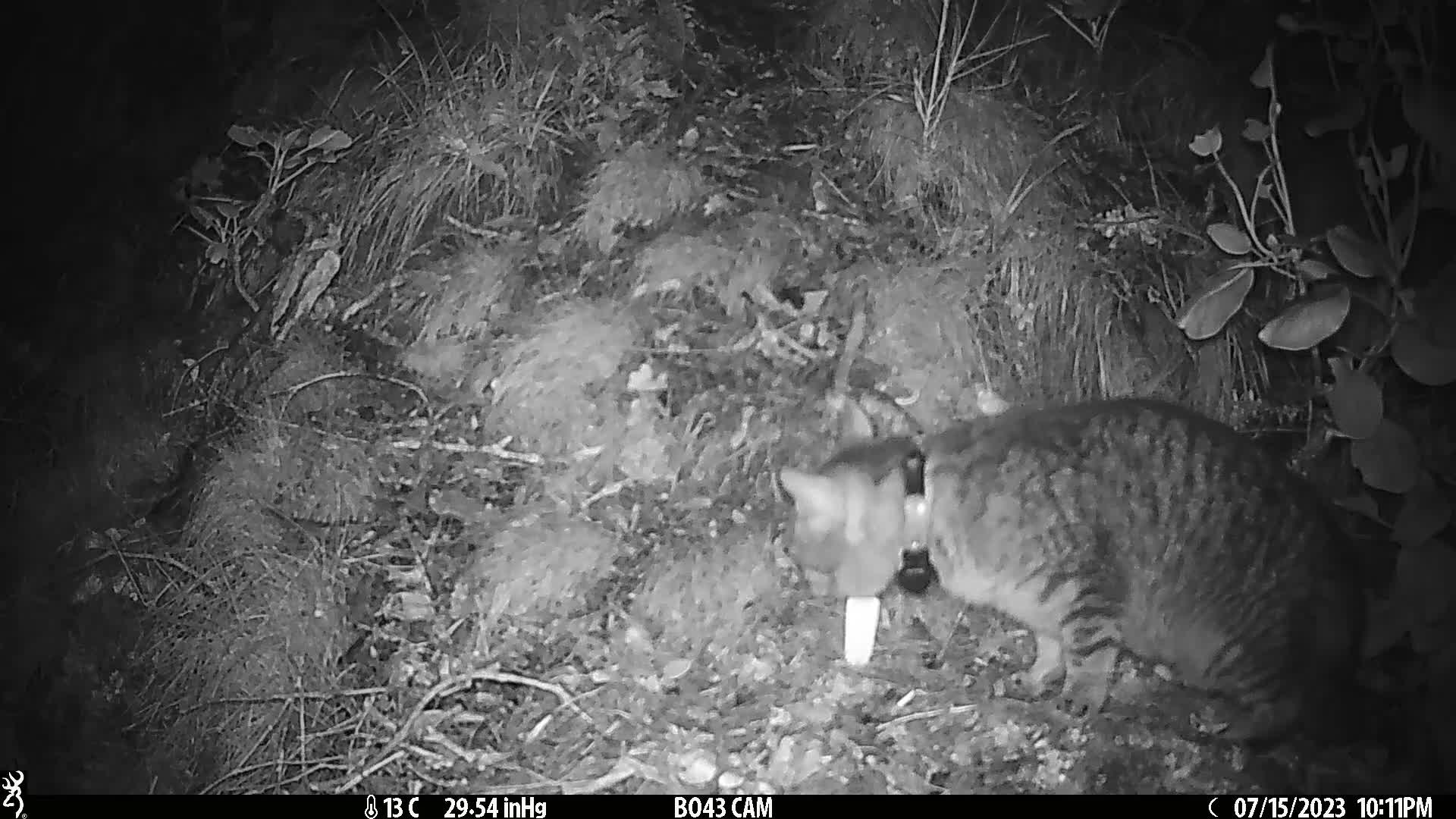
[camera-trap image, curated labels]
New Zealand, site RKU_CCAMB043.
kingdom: Animalia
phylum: Chordata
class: Mammalia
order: Carnivora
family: Felidae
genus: Felis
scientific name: Felis catus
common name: domestic cat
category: cat